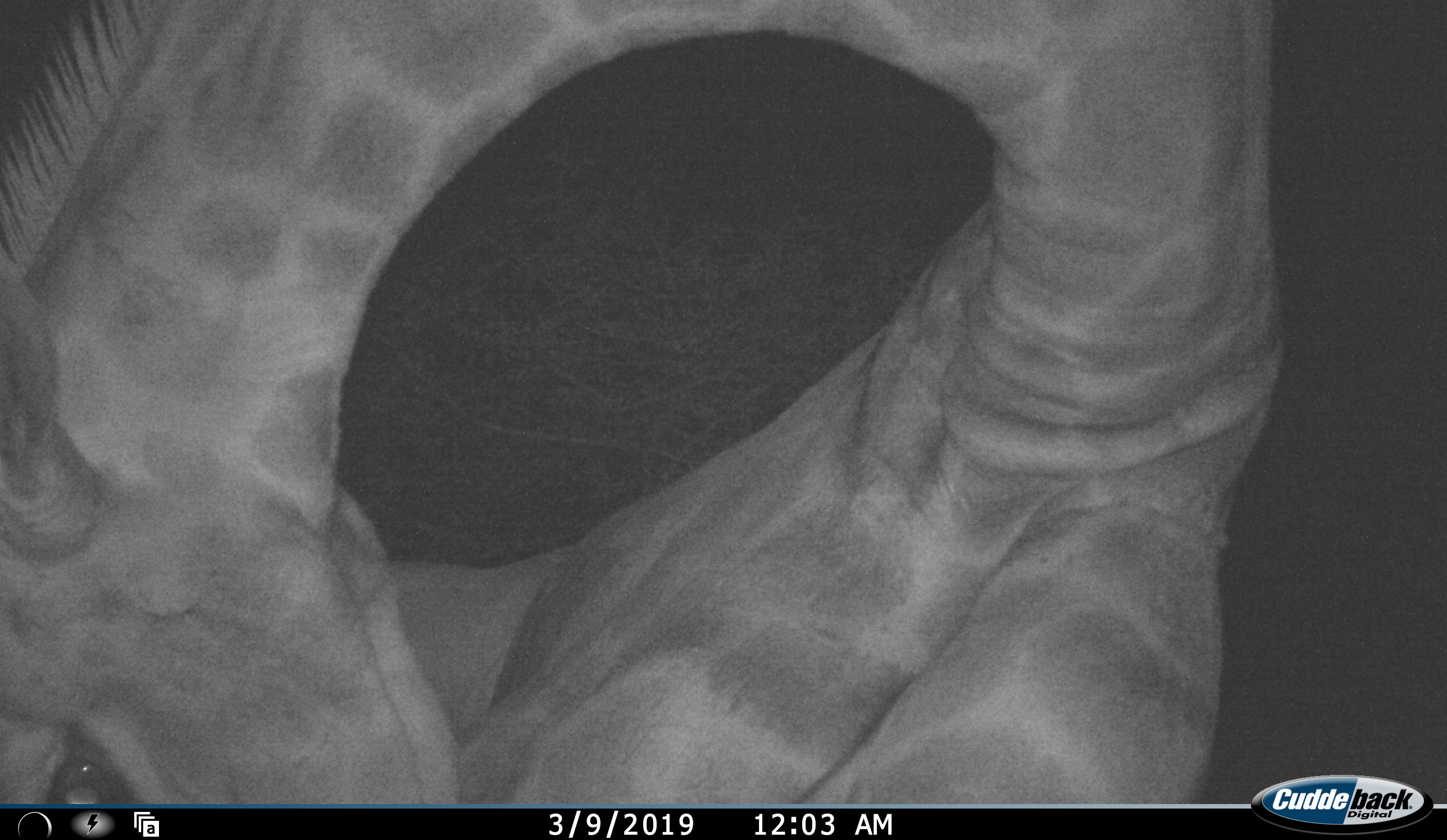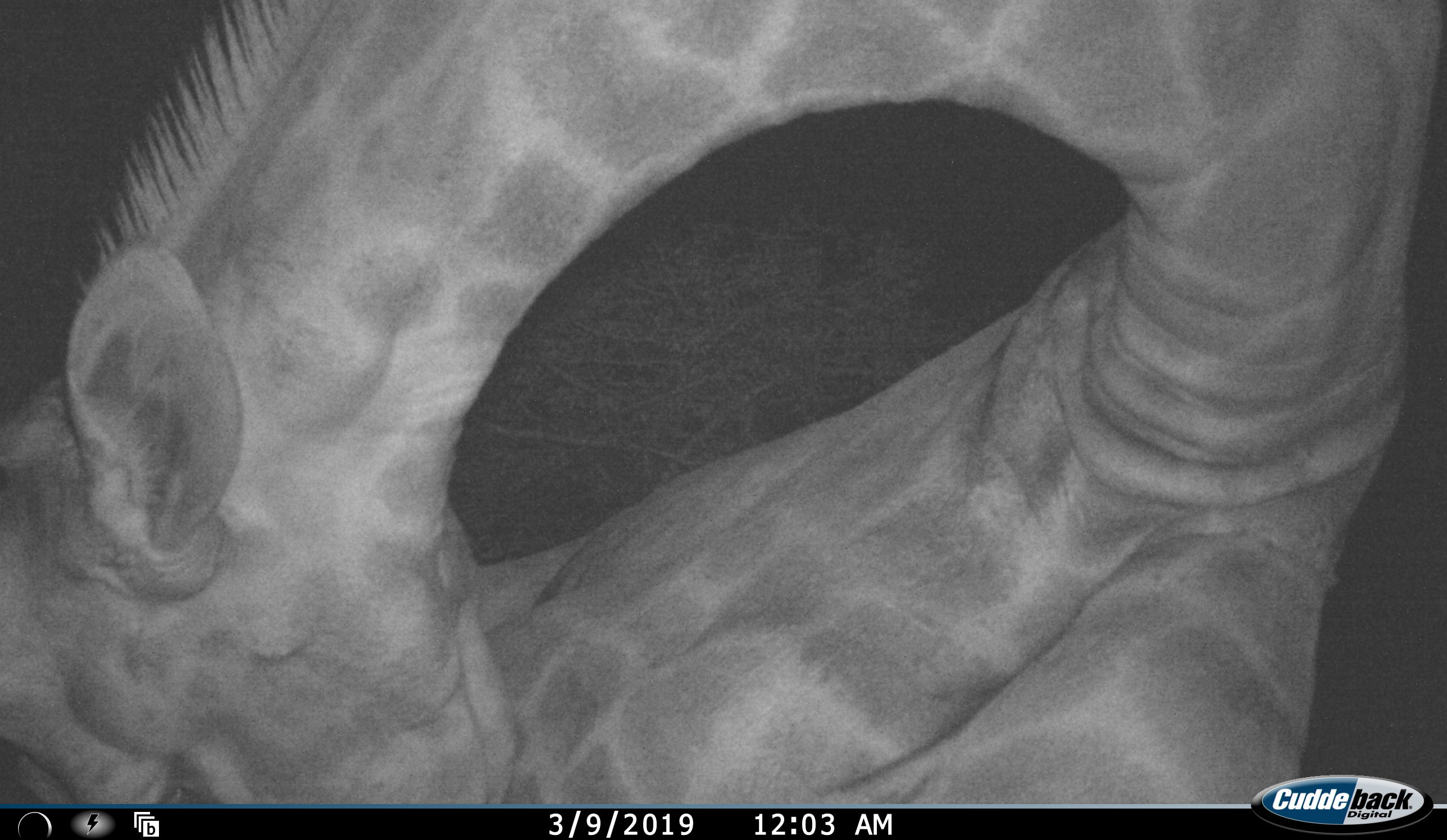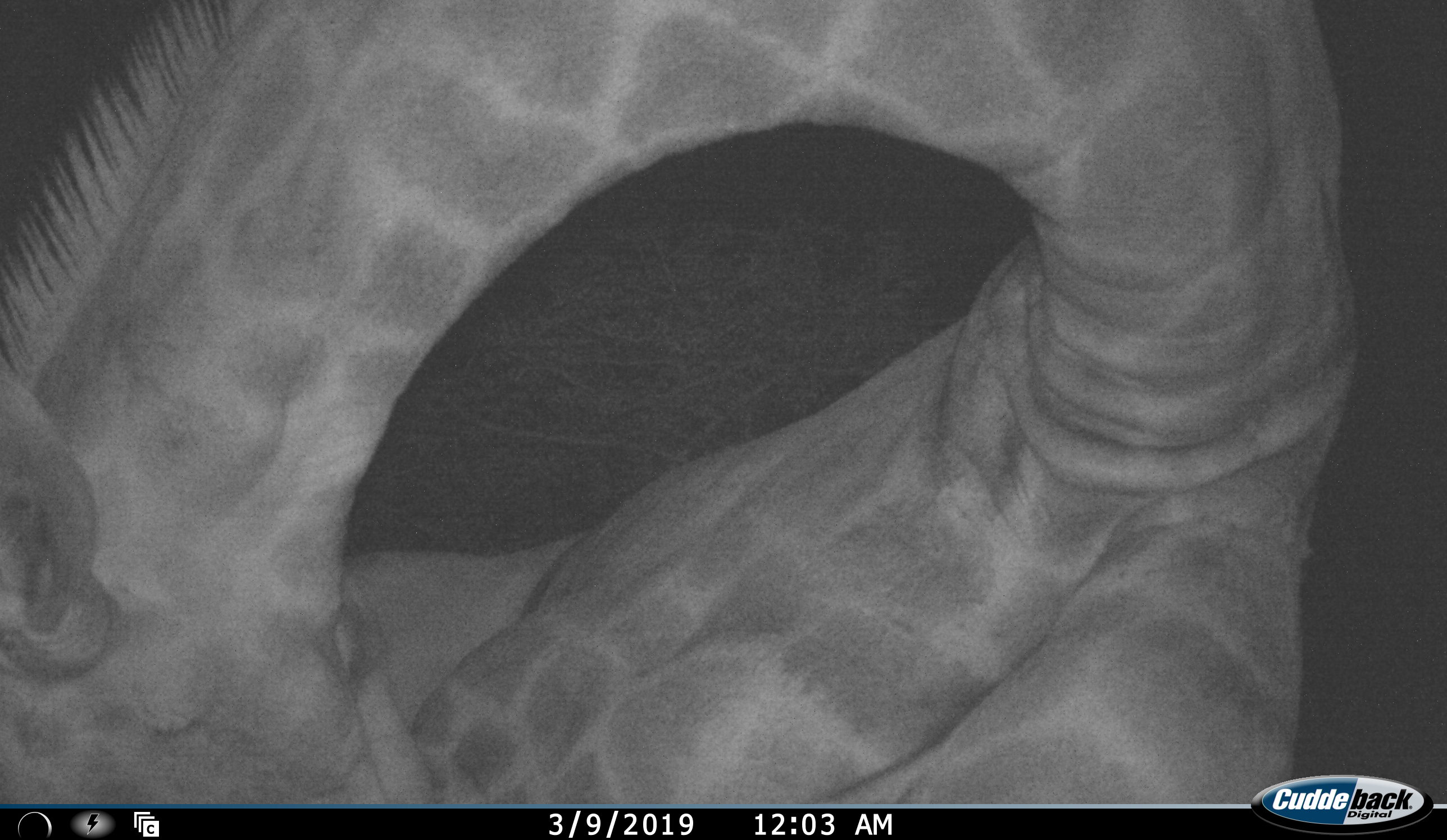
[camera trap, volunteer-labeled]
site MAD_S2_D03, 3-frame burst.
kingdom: Animalia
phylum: Chordata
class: Mammalia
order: Artiodactyla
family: Giraffidae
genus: Giraffa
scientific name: Giraffa camelopardalis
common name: giraffe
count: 1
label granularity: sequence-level